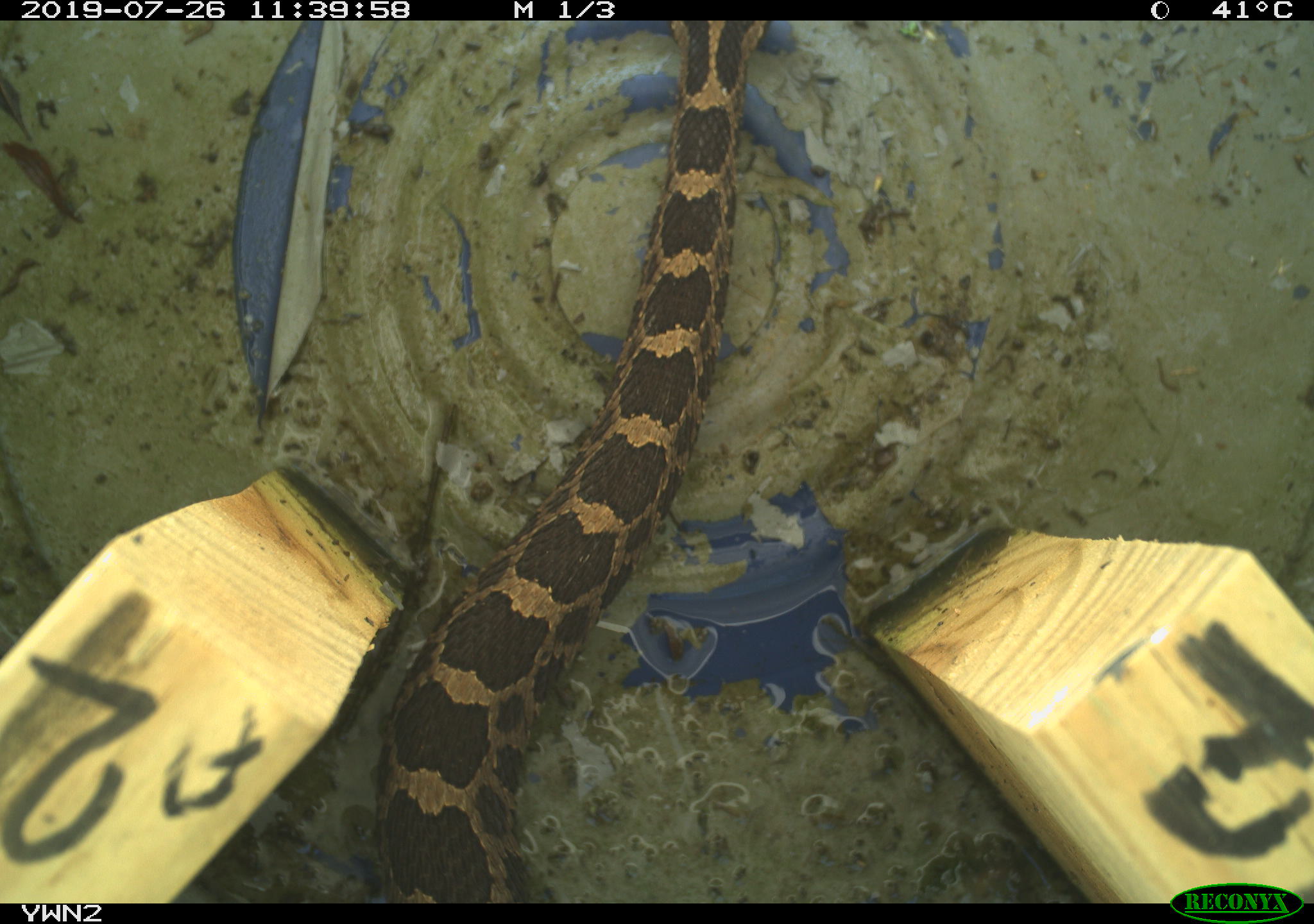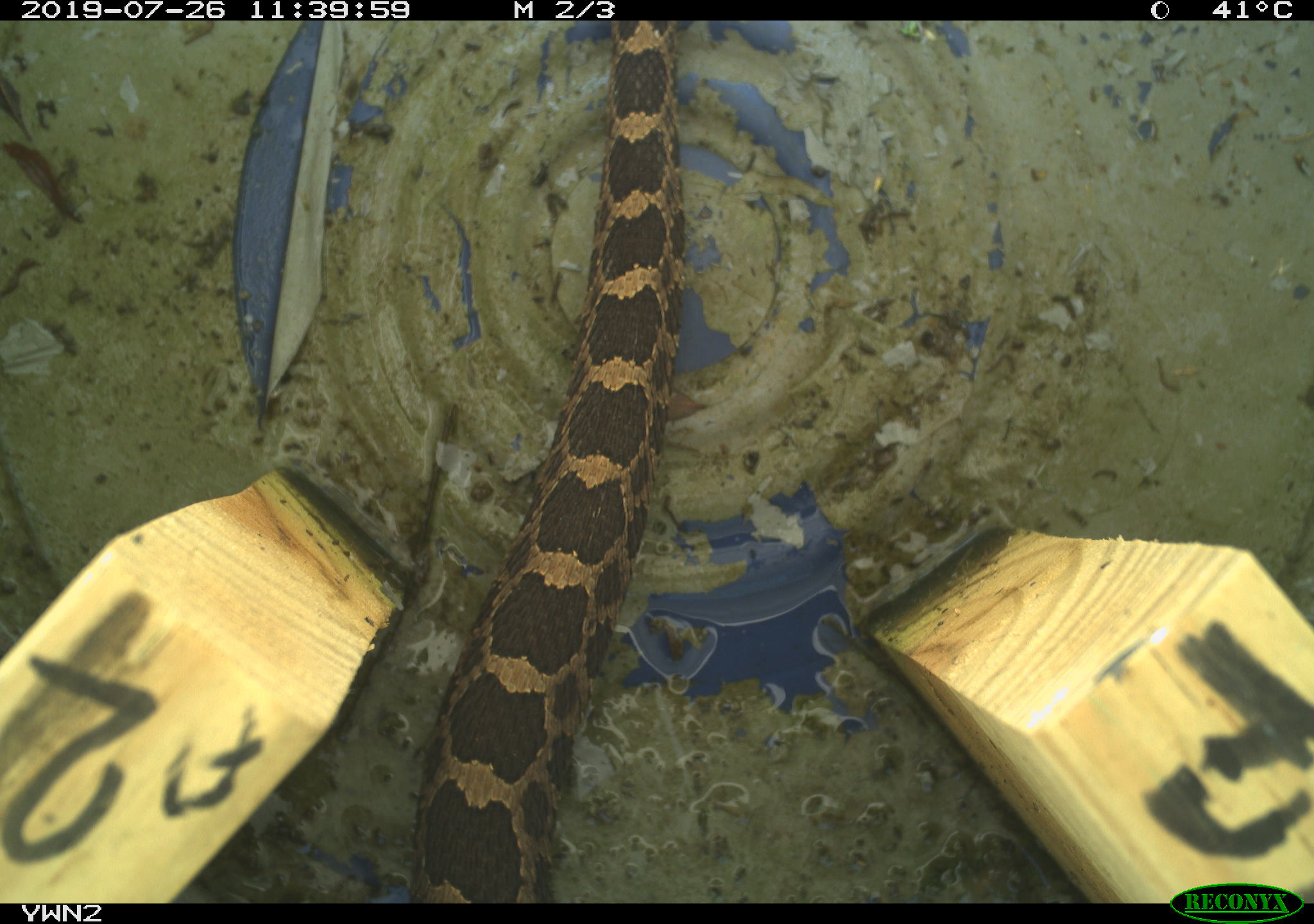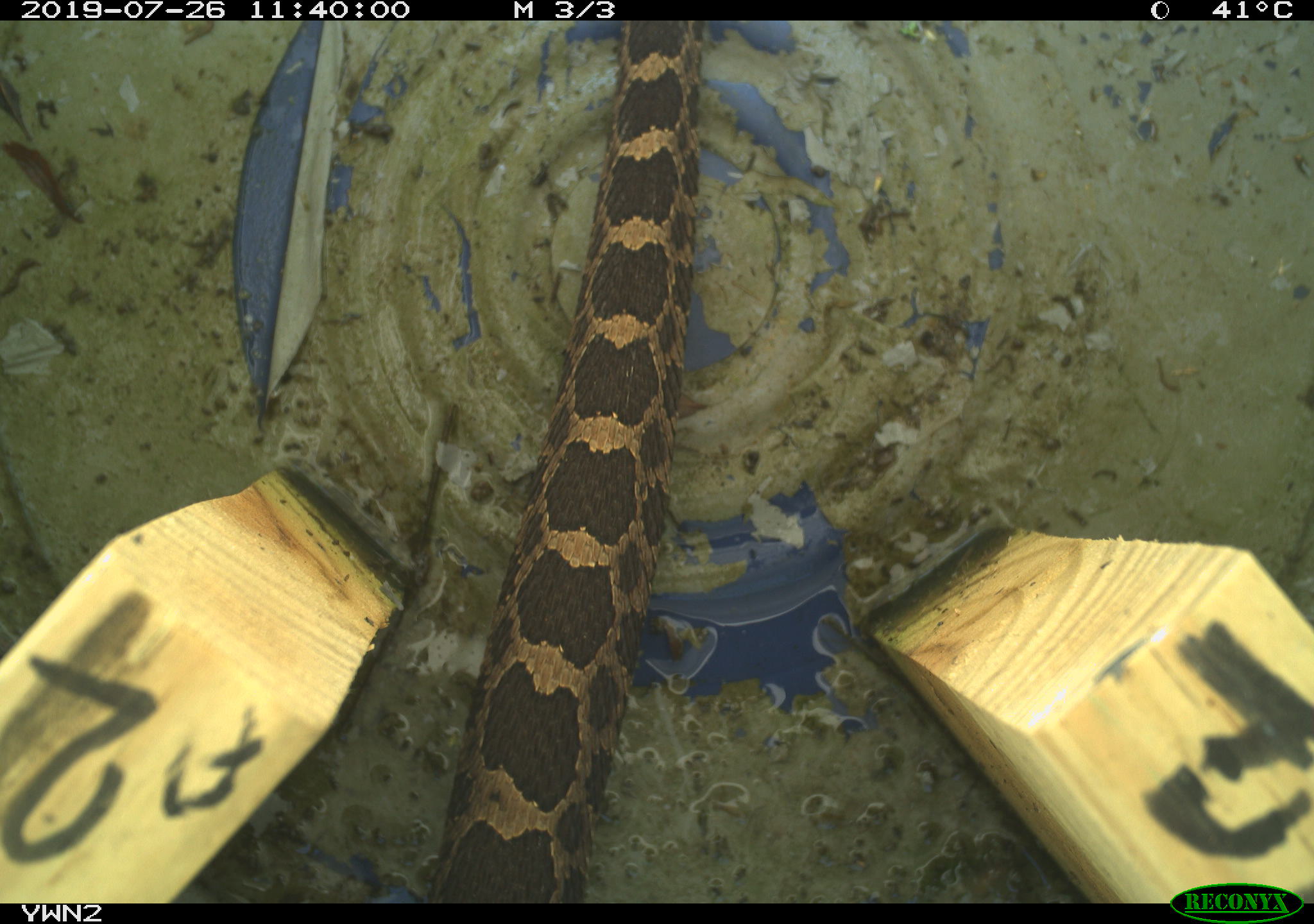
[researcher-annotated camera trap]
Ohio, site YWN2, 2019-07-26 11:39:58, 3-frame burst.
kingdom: Animalia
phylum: Chordata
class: Reptilia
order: Squamata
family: Viperidae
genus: Sistrurus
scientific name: Sistrurus catenatus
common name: eastern massasauga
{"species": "eastern massasauga (Sistrurus catenatus)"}